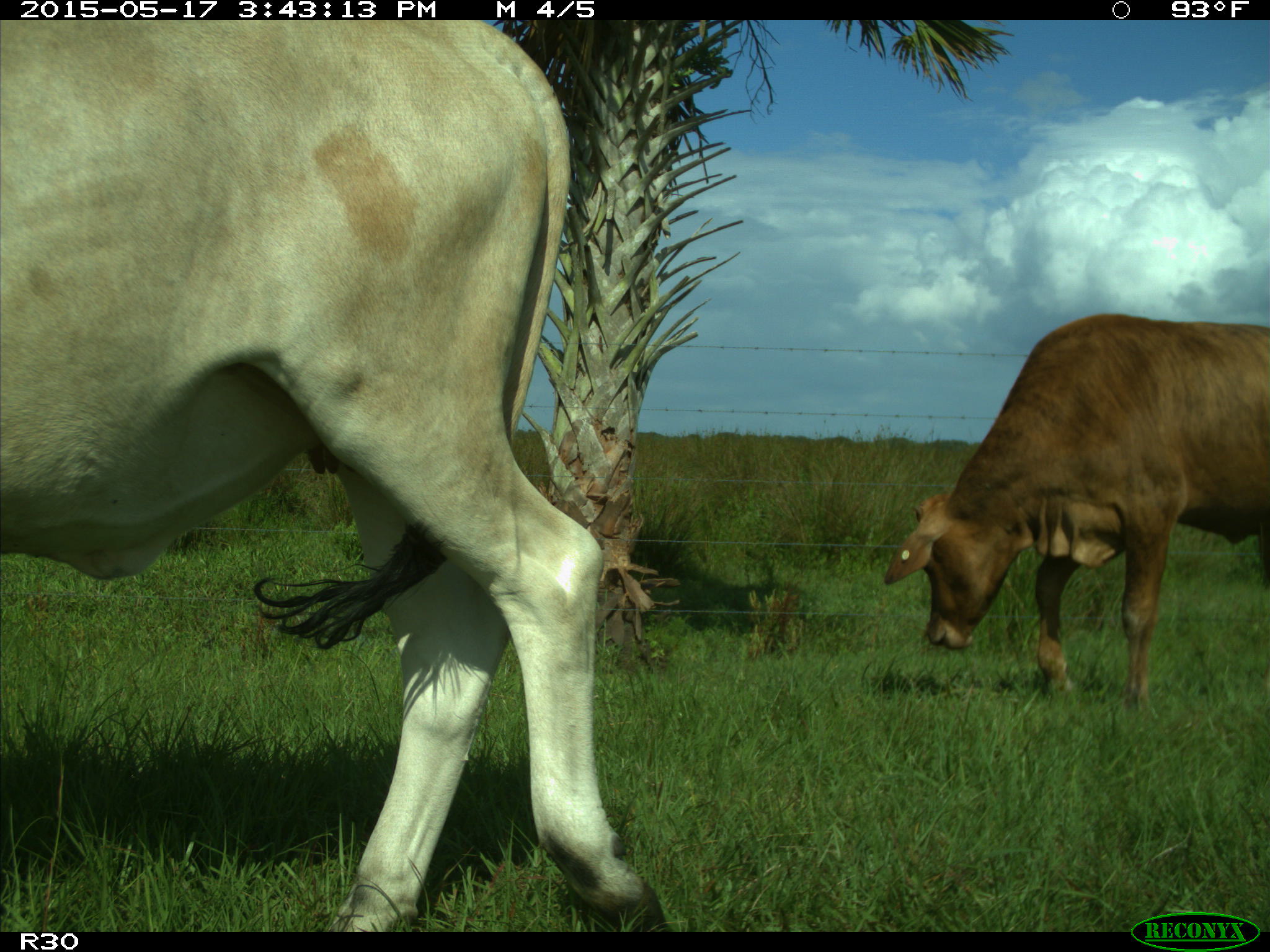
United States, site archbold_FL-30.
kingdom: Animalia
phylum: Chordata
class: Mammalia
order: Artiodactyla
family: Bovidae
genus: Bos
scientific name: Bos taurus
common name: domestic cow